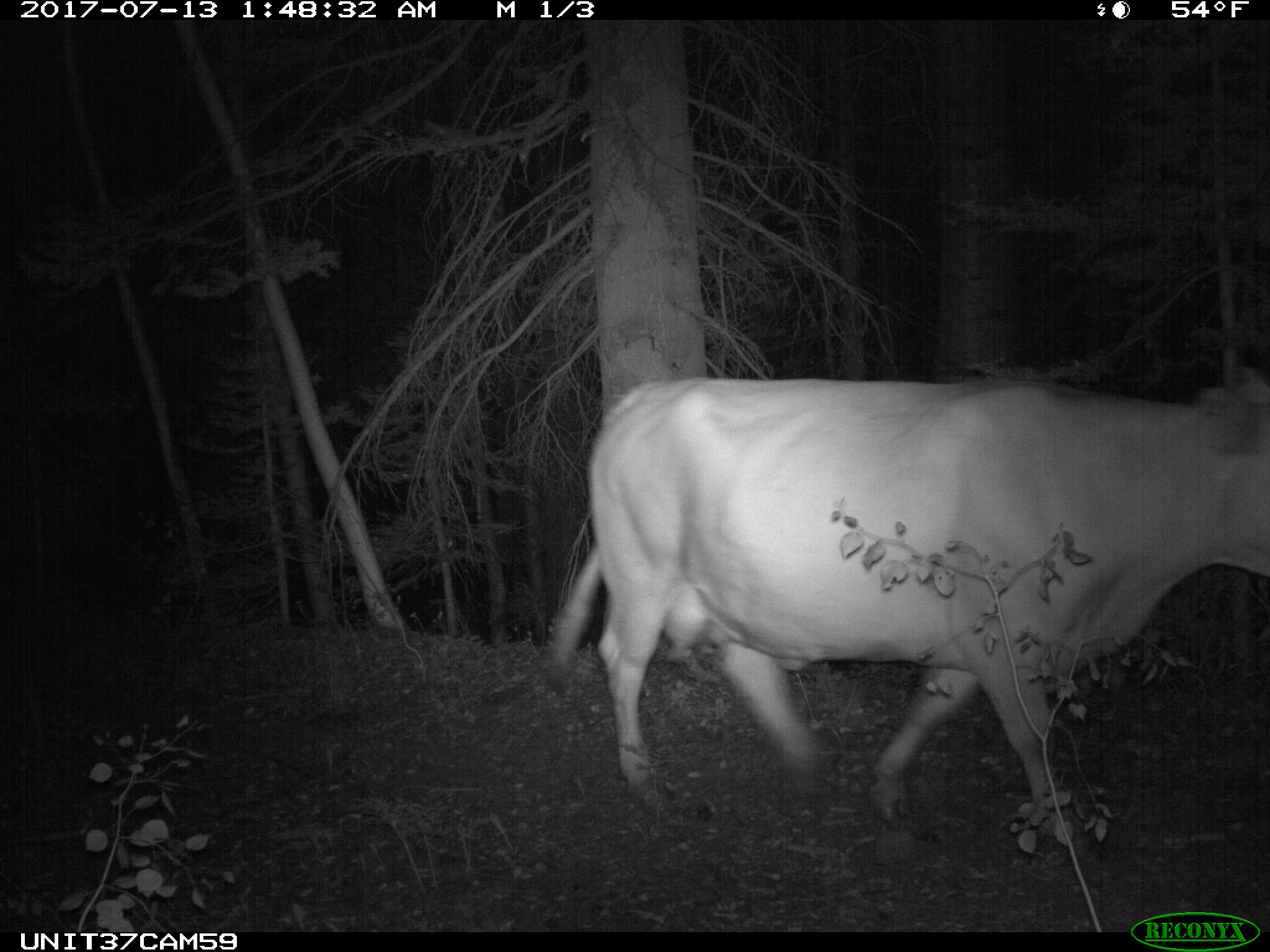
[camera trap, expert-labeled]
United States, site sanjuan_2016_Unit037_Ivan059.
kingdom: Animalia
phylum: Chordata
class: Mammalia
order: Artiodactyla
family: Bovidae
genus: Bos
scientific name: Bos taurus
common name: domestic cow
Bos taurus (domestic cow).